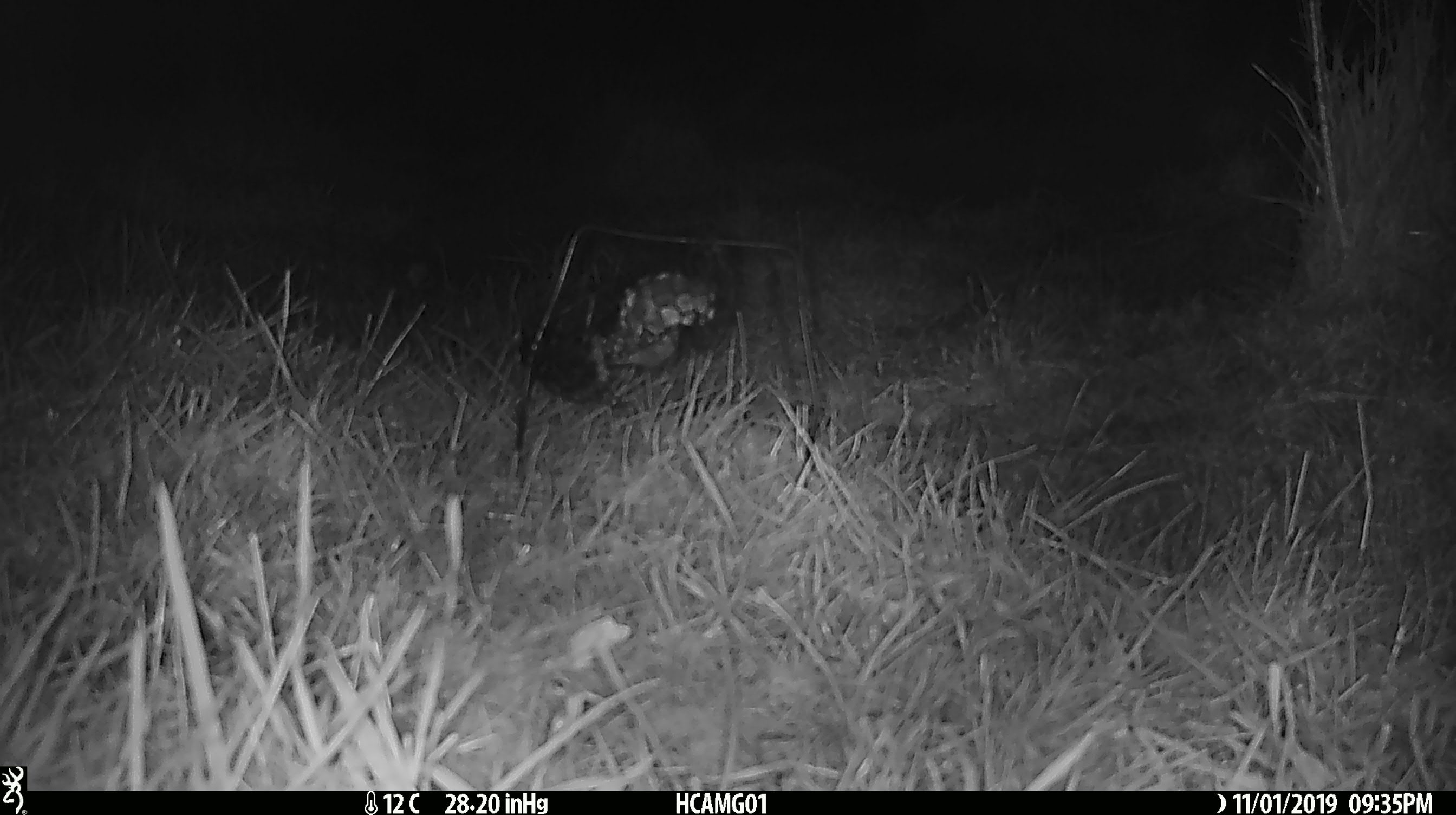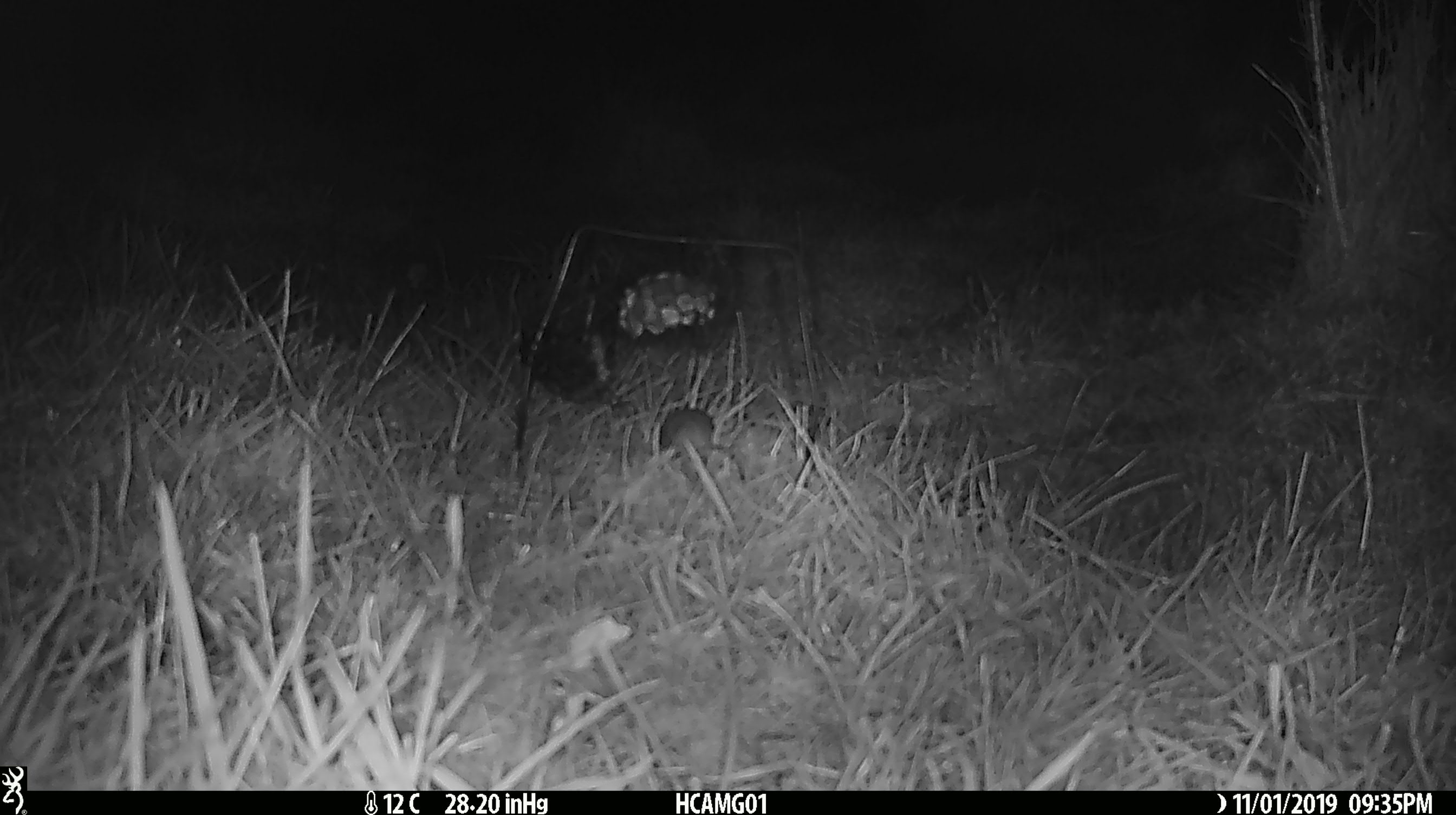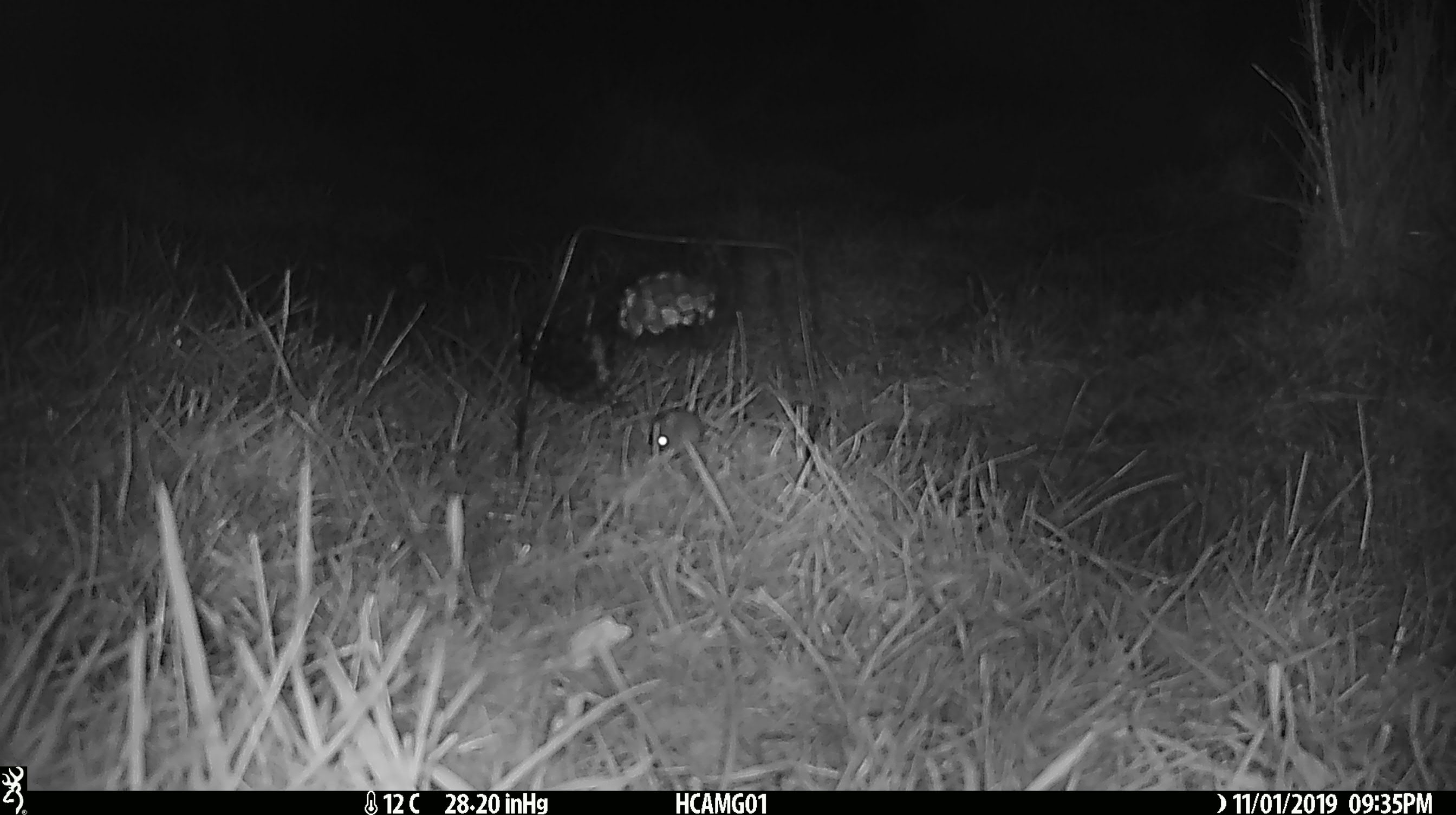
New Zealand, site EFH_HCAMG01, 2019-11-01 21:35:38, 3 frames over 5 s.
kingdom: Animalia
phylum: Chordata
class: Mammalia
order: Rodentia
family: Muridae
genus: Mus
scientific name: Mus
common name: mouse